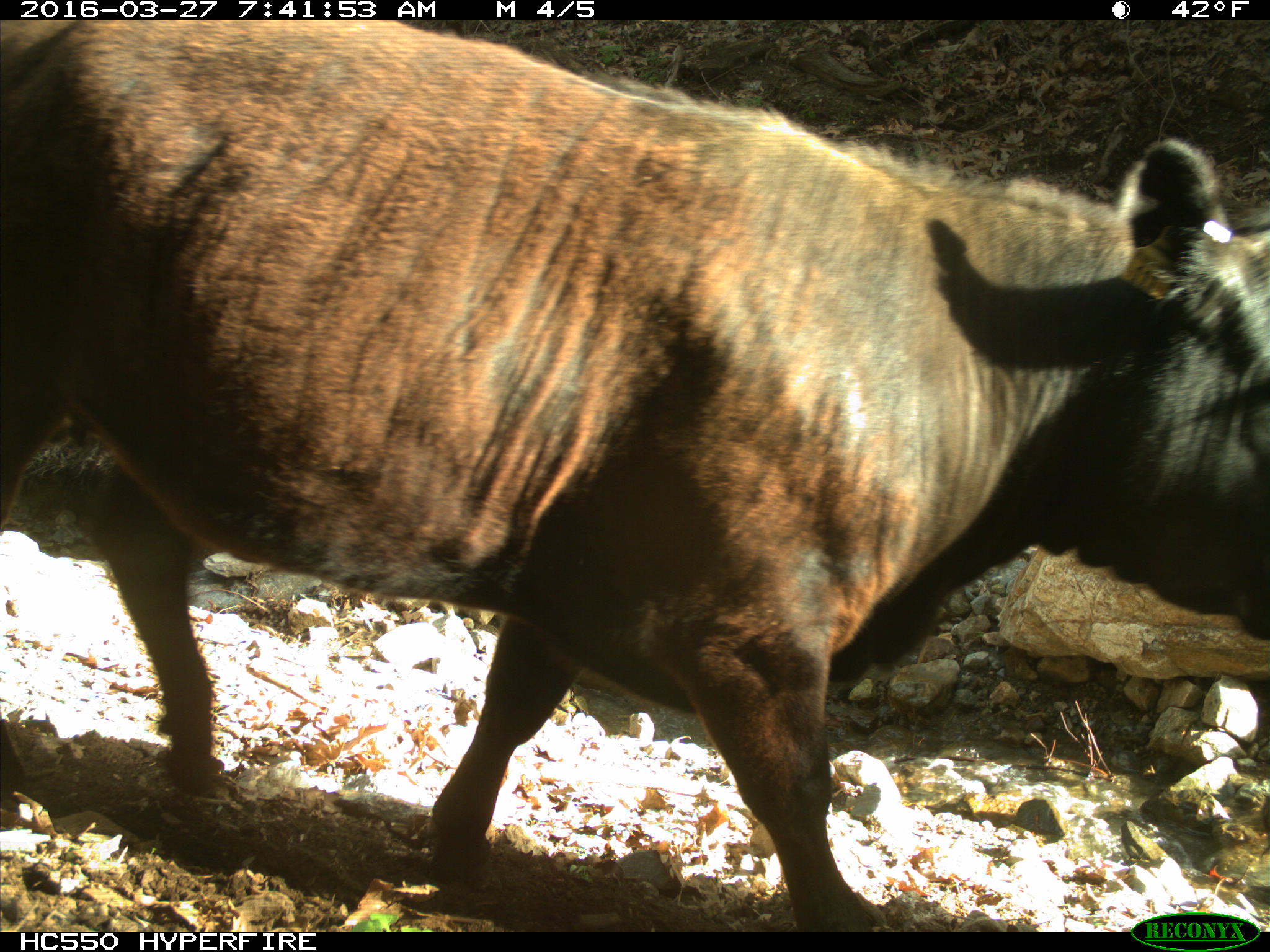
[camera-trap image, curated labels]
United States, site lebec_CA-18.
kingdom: Animalia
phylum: Chordata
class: Mammalia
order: Artiodactyla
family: Bovidae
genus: Bos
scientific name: Bos taurus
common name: domestic cow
Bos taurus (domestic cow).